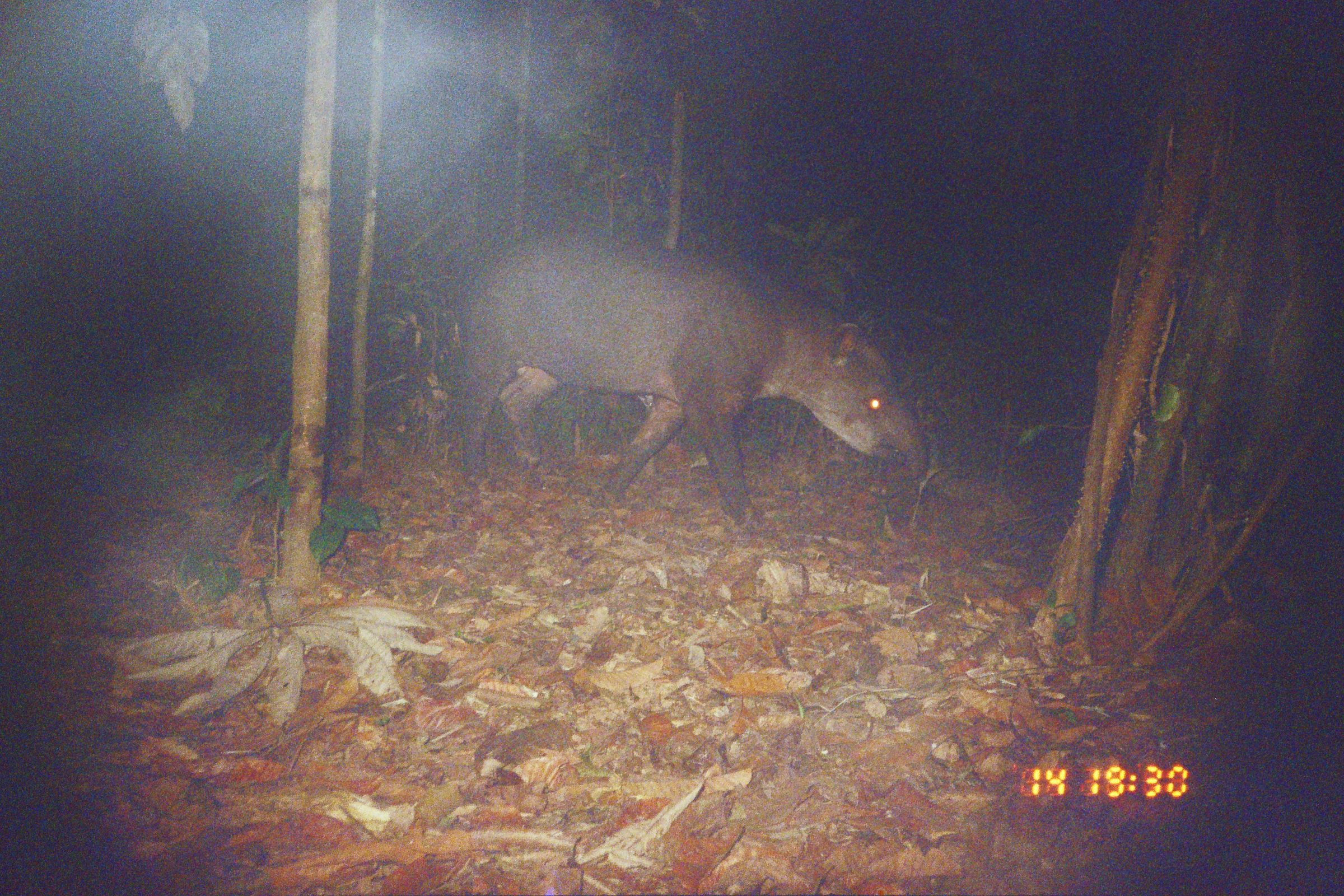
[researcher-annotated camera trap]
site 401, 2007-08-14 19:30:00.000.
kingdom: Animalia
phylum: Chordata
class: Mammalia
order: Perissodactyla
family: Tapiridae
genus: Tapirus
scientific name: Tapirus terrestris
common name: south american tapir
Tapirus terrestris (south american tapir).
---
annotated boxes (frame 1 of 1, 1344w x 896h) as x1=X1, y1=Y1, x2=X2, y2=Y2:
tapirus terrestris: x1=454, y1=227, x2=929, y2=530